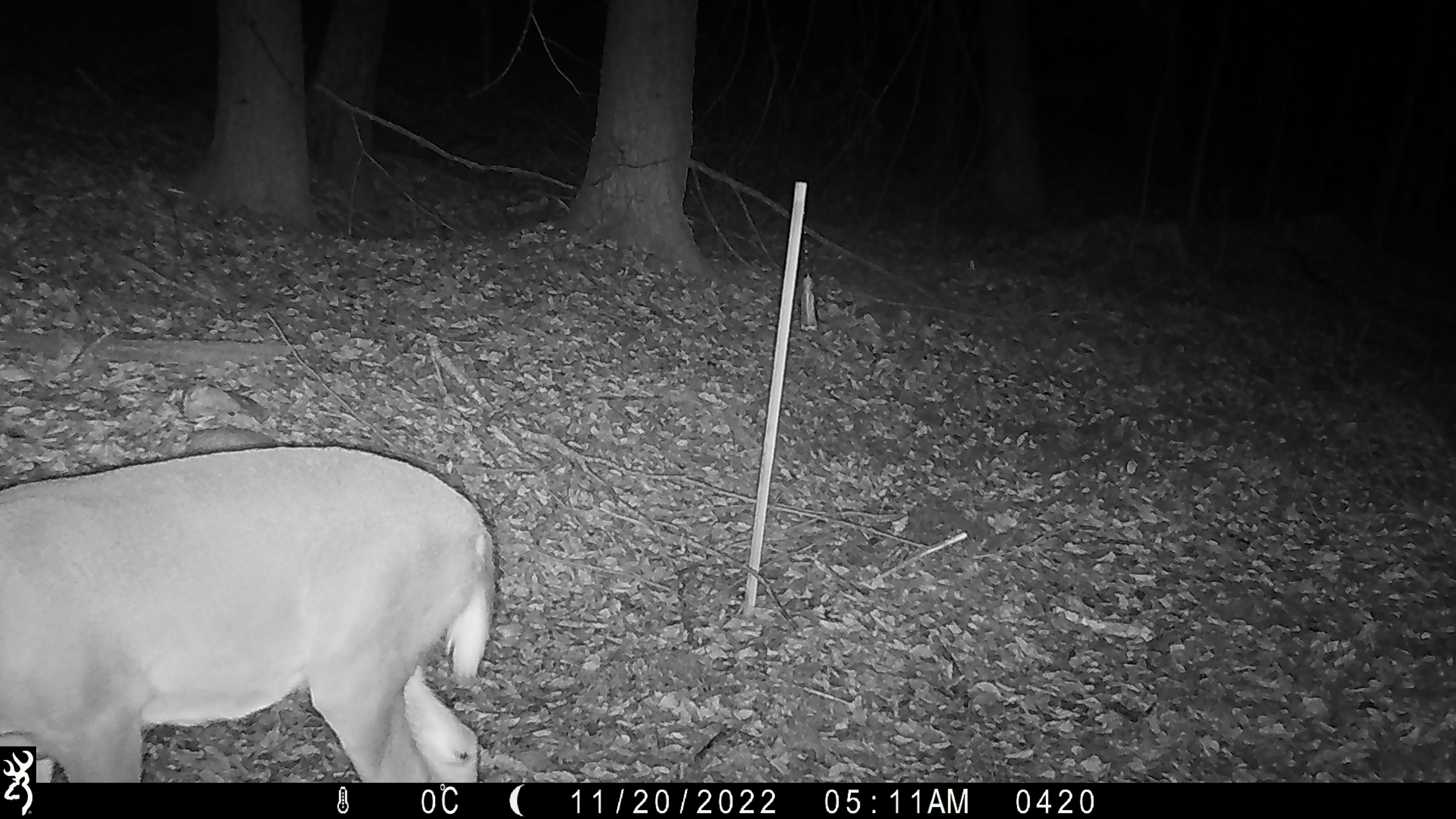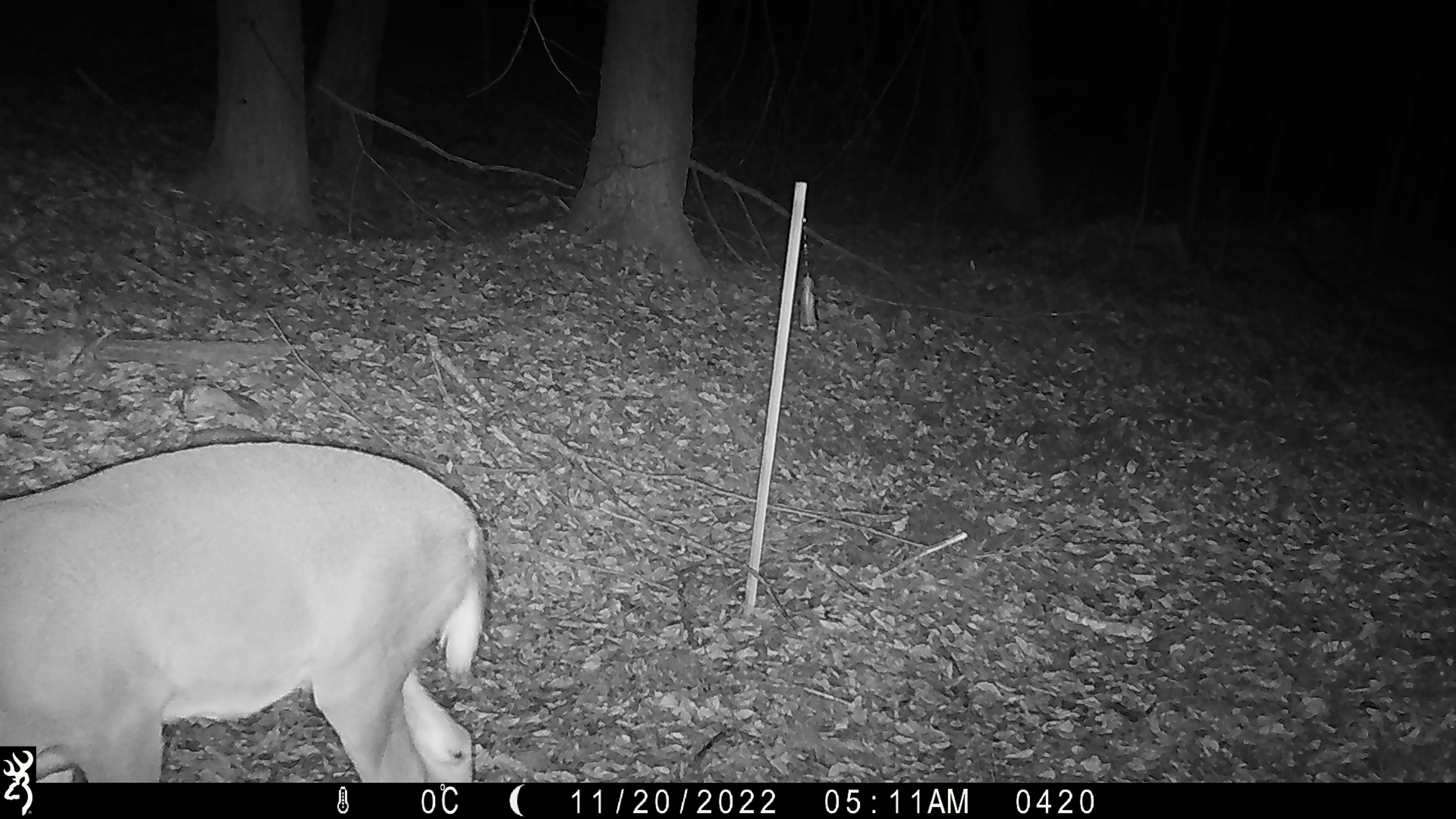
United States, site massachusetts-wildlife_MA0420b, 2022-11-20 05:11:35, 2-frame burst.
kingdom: Animalia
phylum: Chordata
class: Mammalia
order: Artiodactyla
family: Cervidae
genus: Odocoileus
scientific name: Odocoileus virginianus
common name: white-tailed deer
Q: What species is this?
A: White-tailed deer (Odocoileus virginianus).